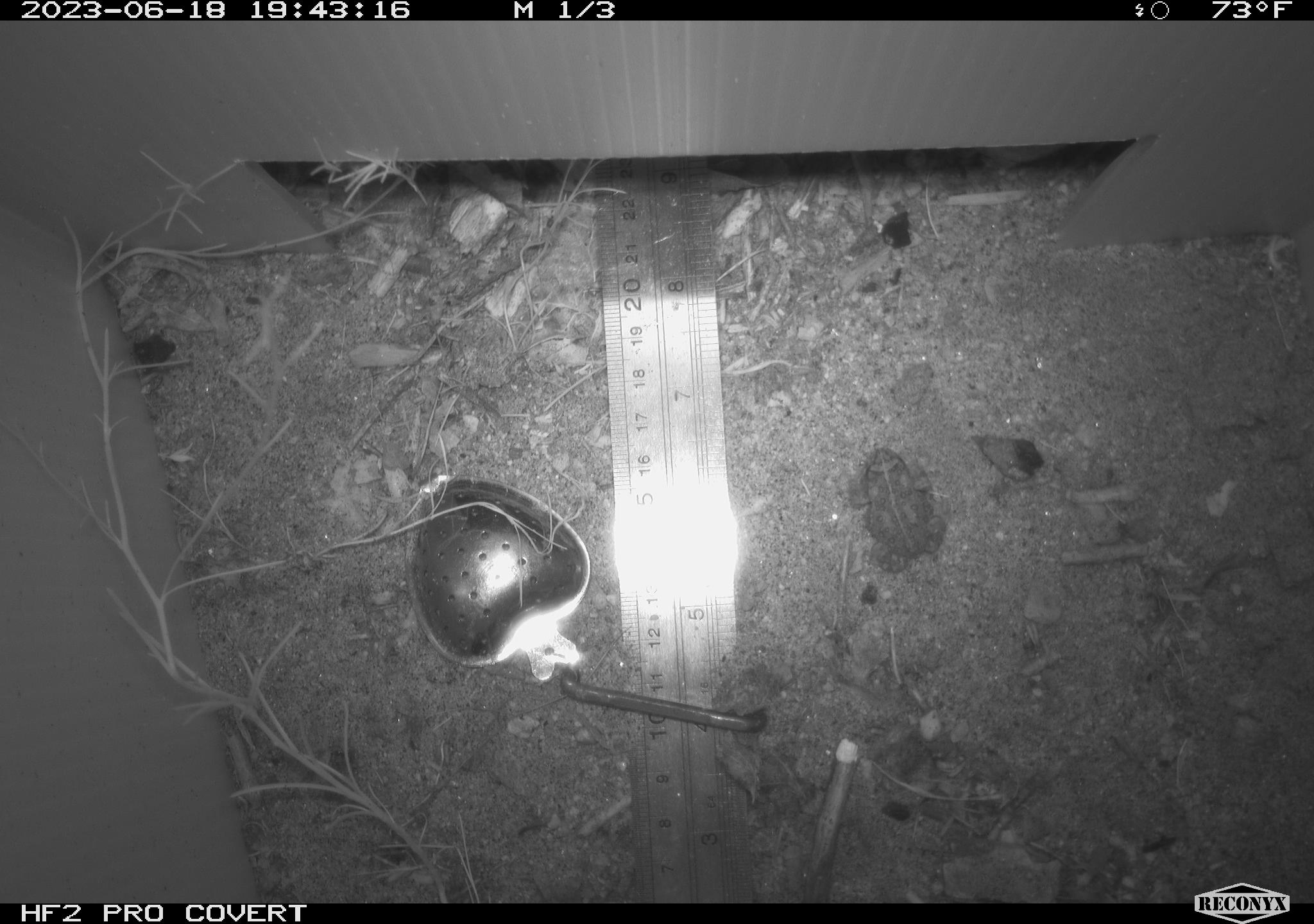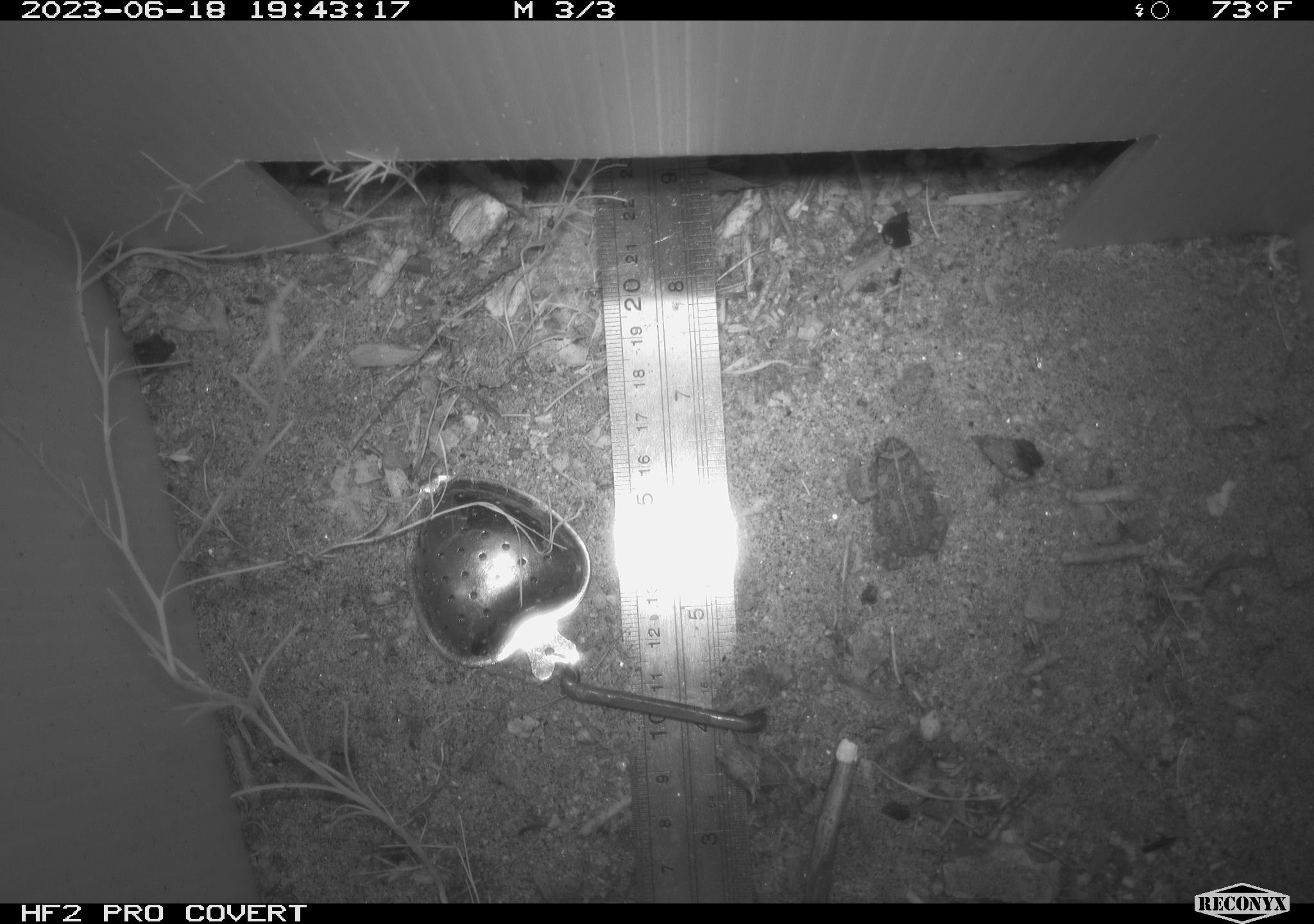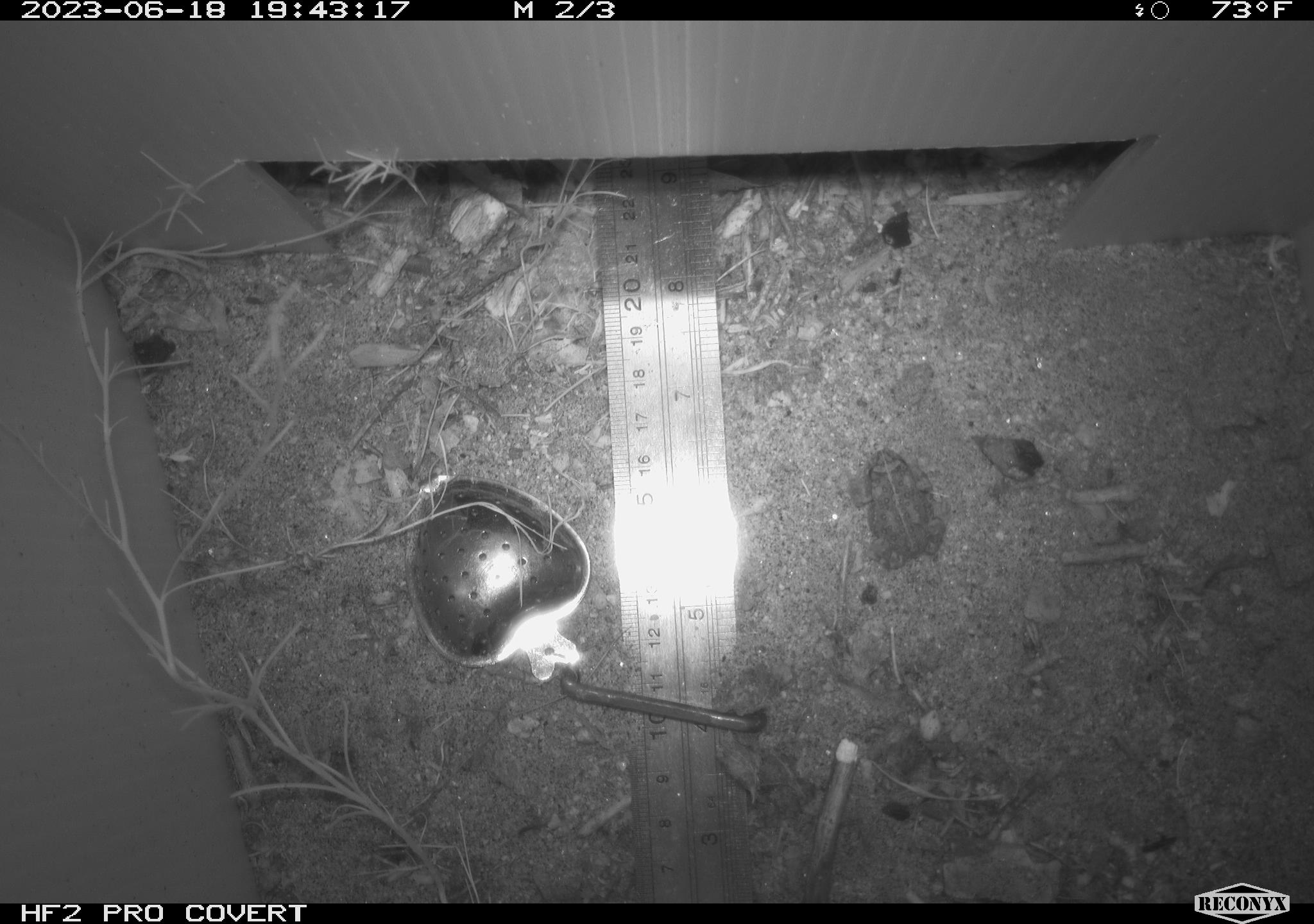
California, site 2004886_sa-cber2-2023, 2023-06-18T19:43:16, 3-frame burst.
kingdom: Animalia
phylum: Chordata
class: Amphibia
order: Anura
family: Bufonidae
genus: Anaxyrus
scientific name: Anaxyrus boreas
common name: western toad